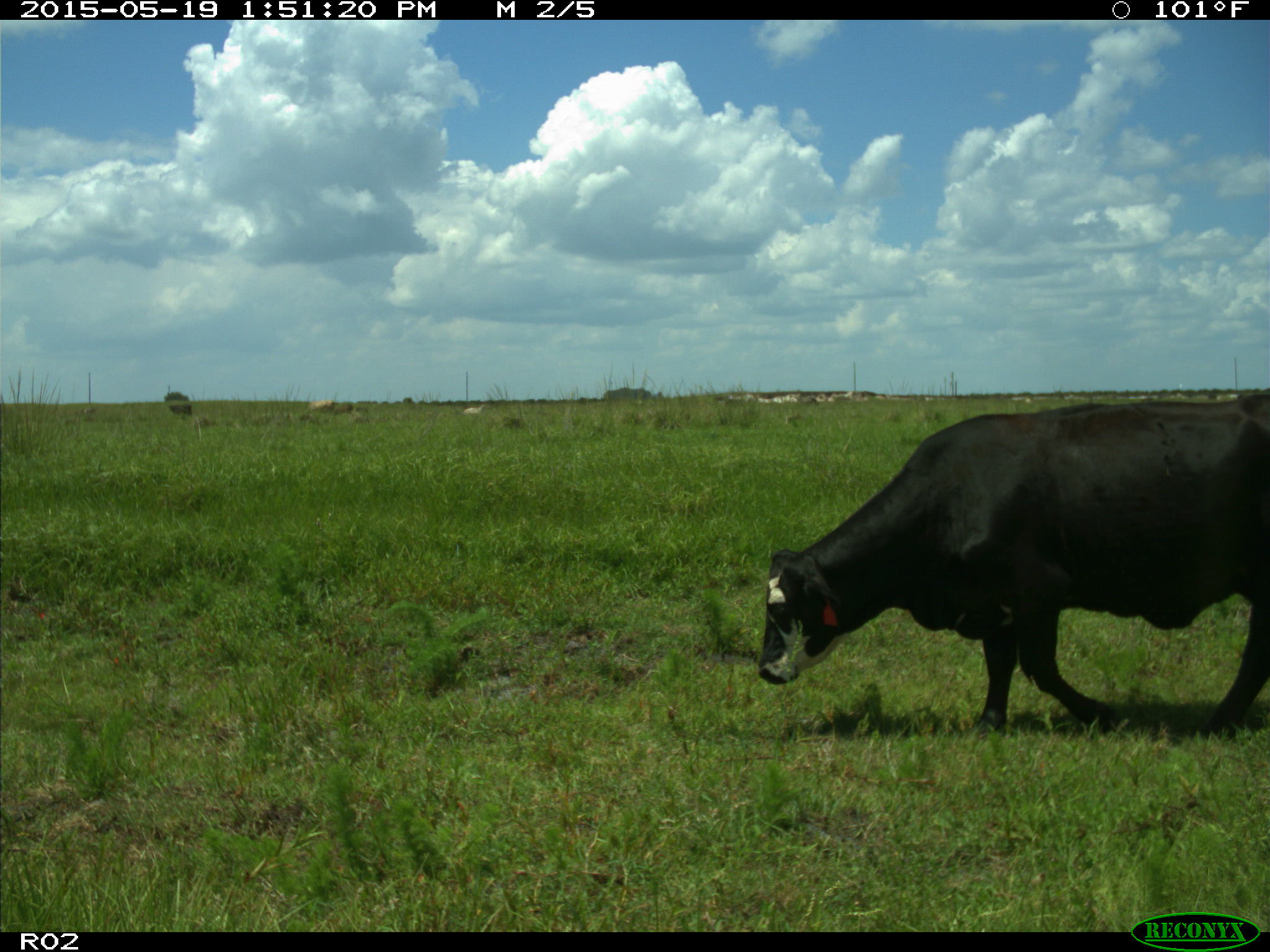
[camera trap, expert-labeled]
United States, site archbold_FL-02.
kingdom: Animalia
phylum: Chordata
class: Mammalia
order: Artiodactyla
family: Bovidae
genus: Bos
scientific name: Bos taurus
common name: domestic cow